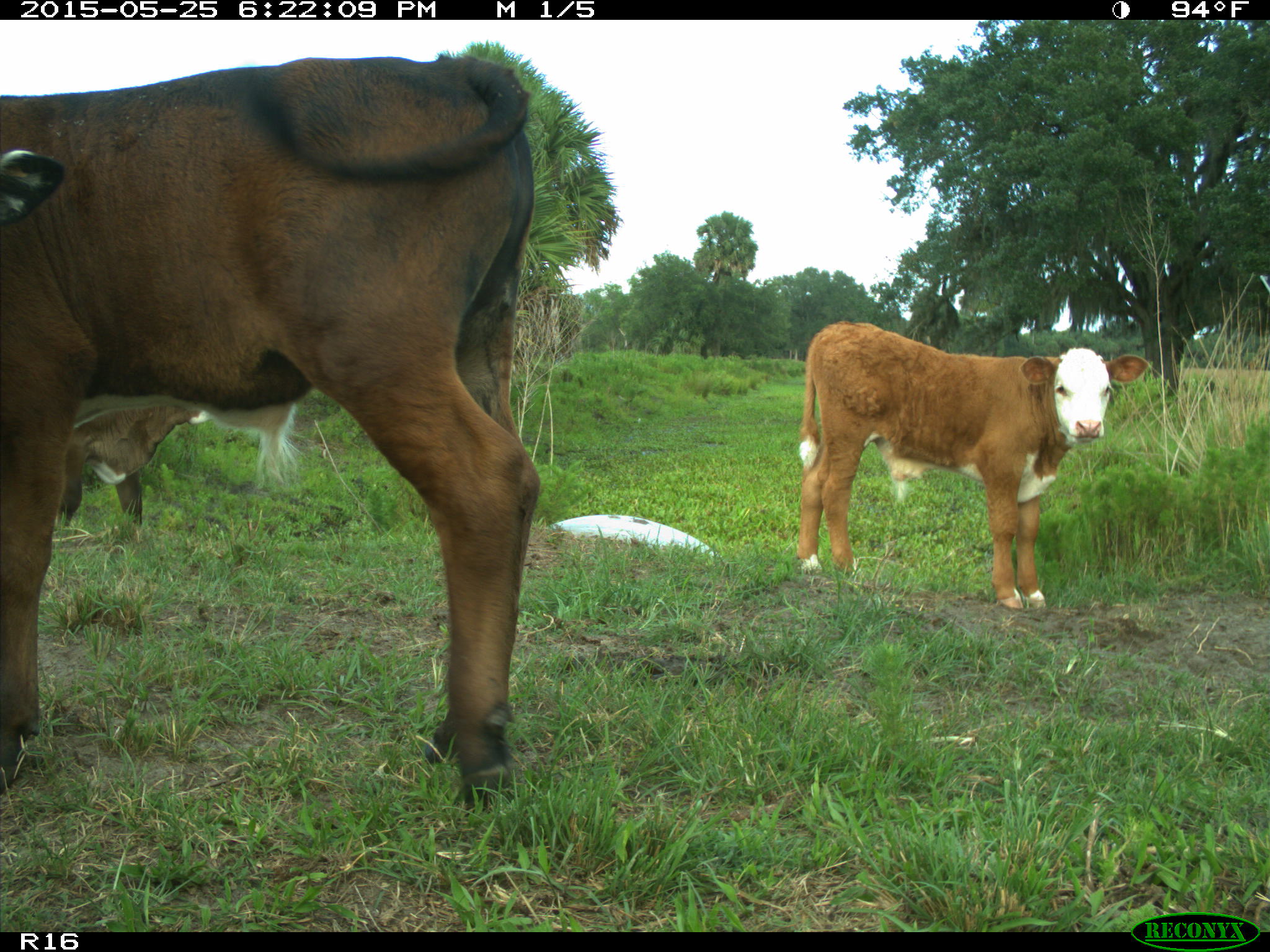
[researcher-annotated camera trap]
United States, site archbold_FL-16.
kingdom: Animalia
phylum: Chordata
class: Mammalia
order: Artiodactyla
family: Bovidae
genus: Bos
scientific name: Bos taurus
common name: domestic cow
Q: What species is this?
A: Bos taurus (domestic cow).